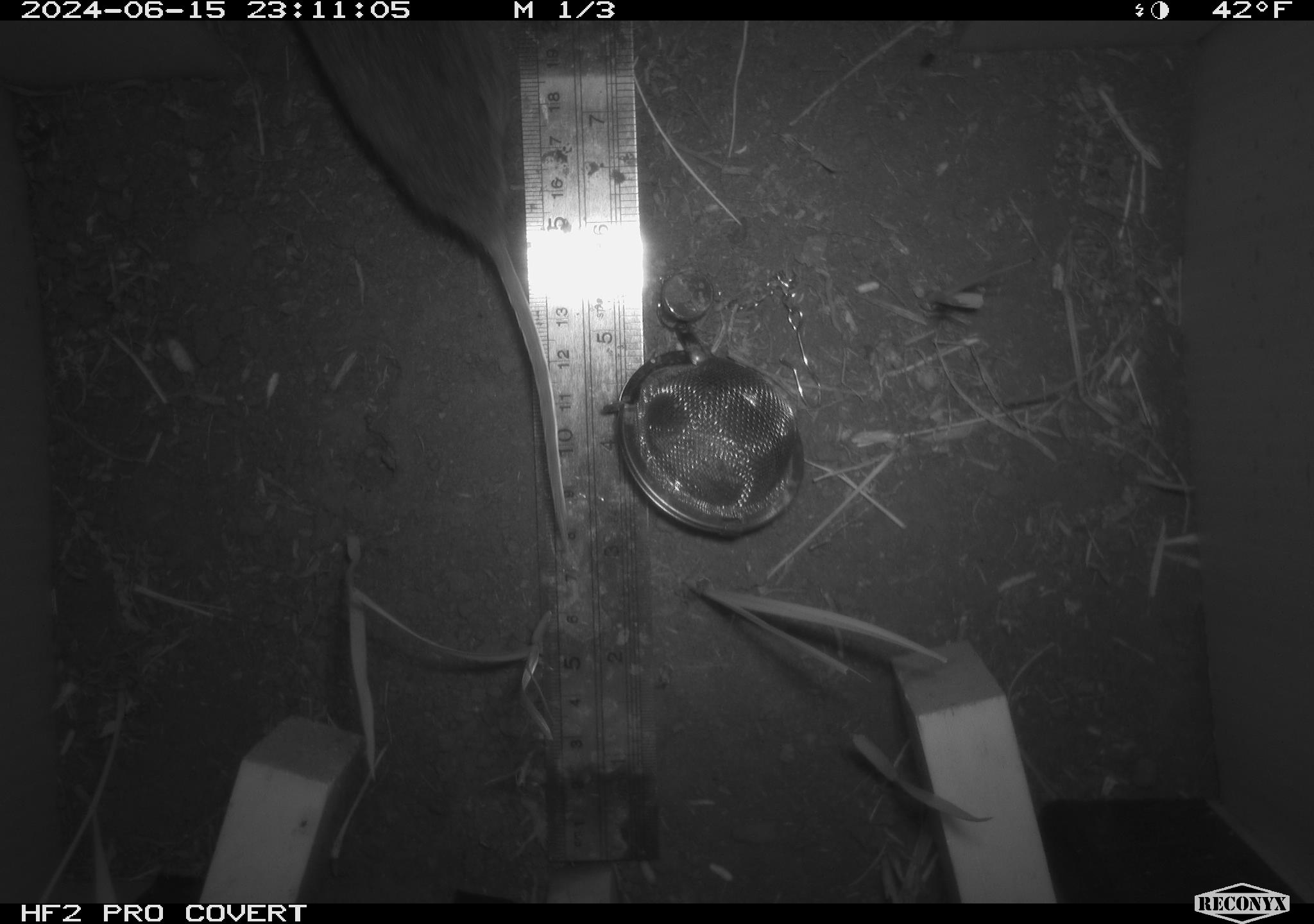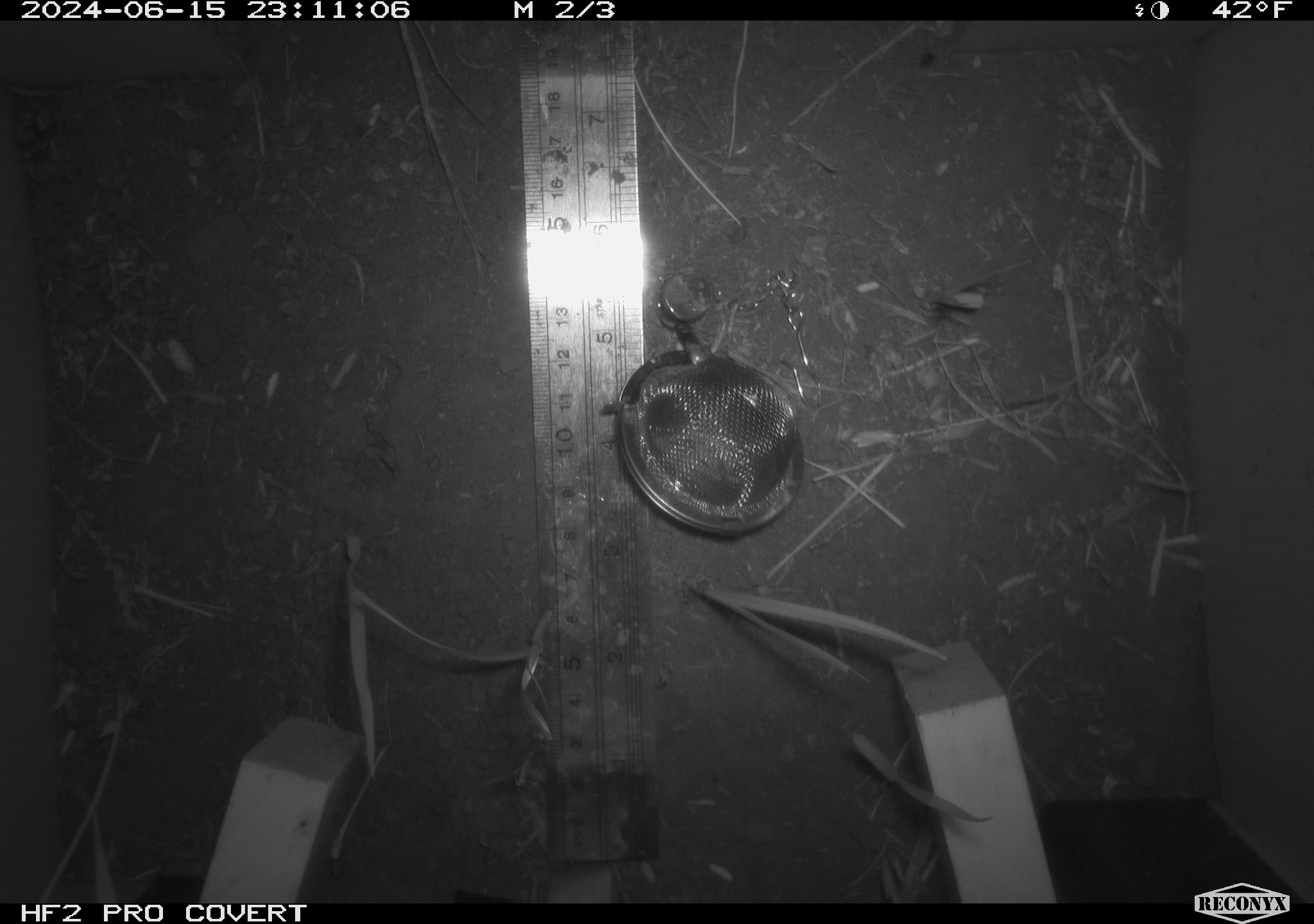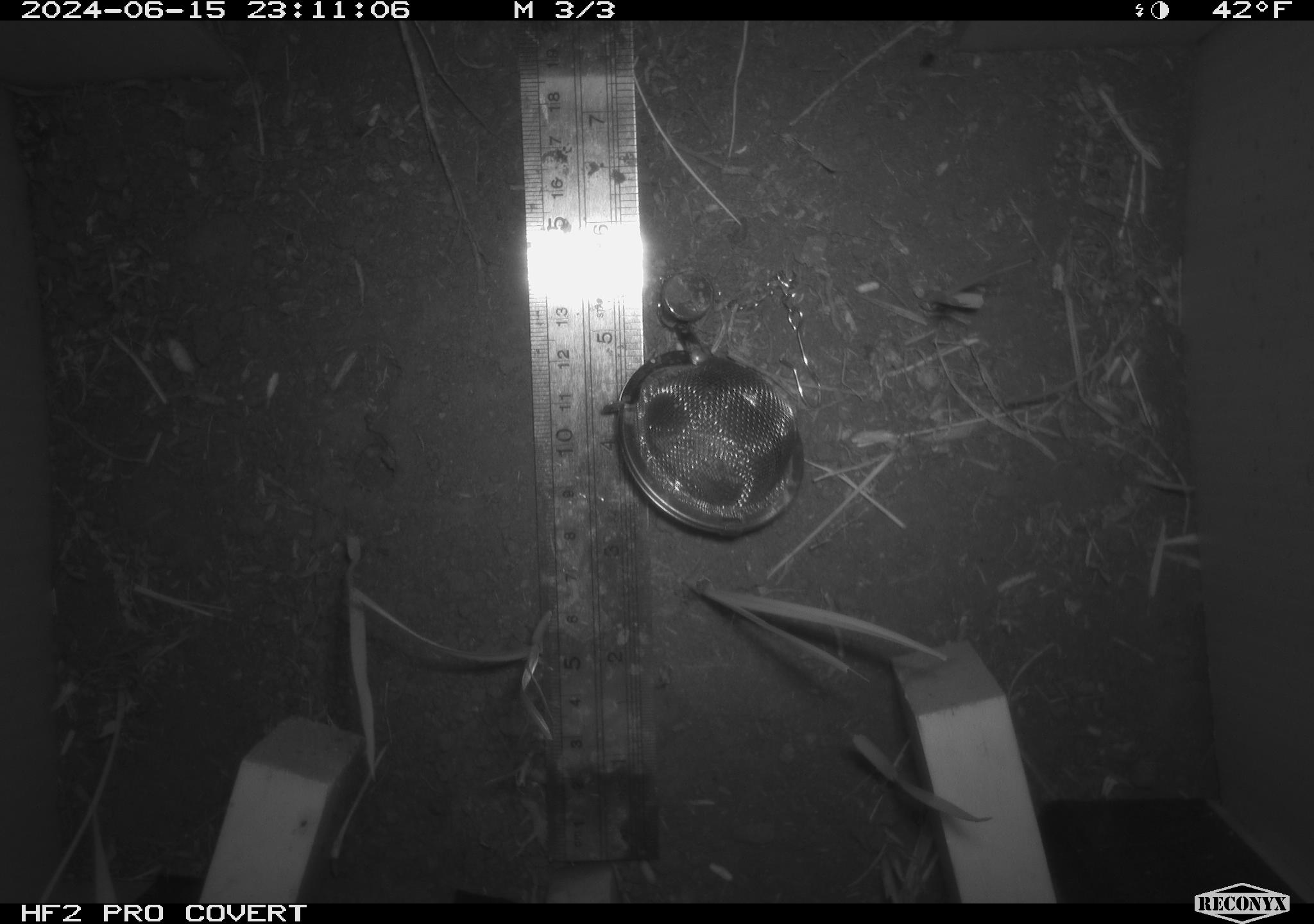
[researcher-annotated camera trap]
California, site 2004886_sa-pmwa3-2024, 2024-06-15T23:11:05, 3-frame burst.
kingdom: Animalia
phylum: Chordata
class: Mammalia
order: Rodentia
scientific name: Rodentia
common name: mouse species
Mouse species (Rodentia).